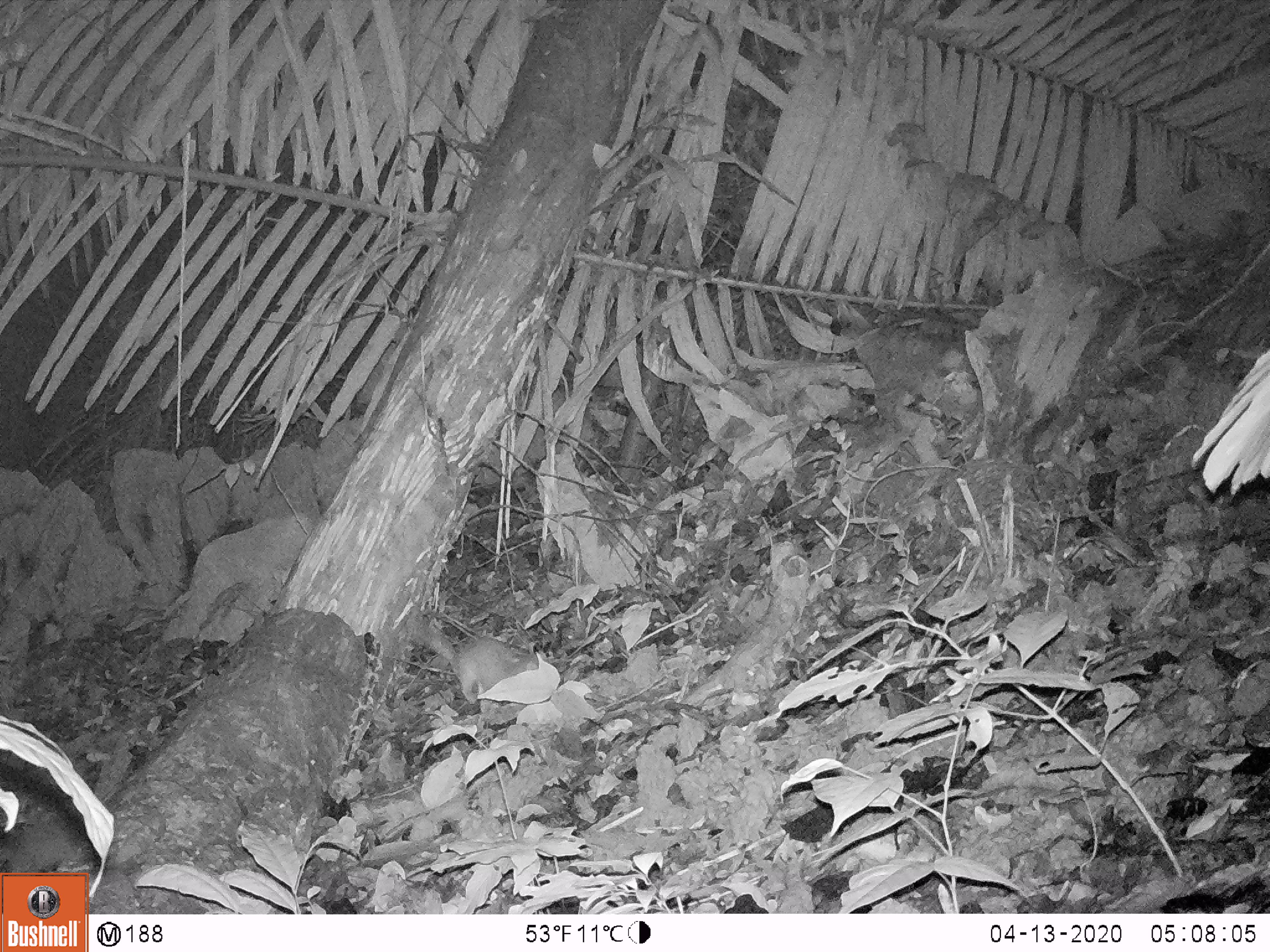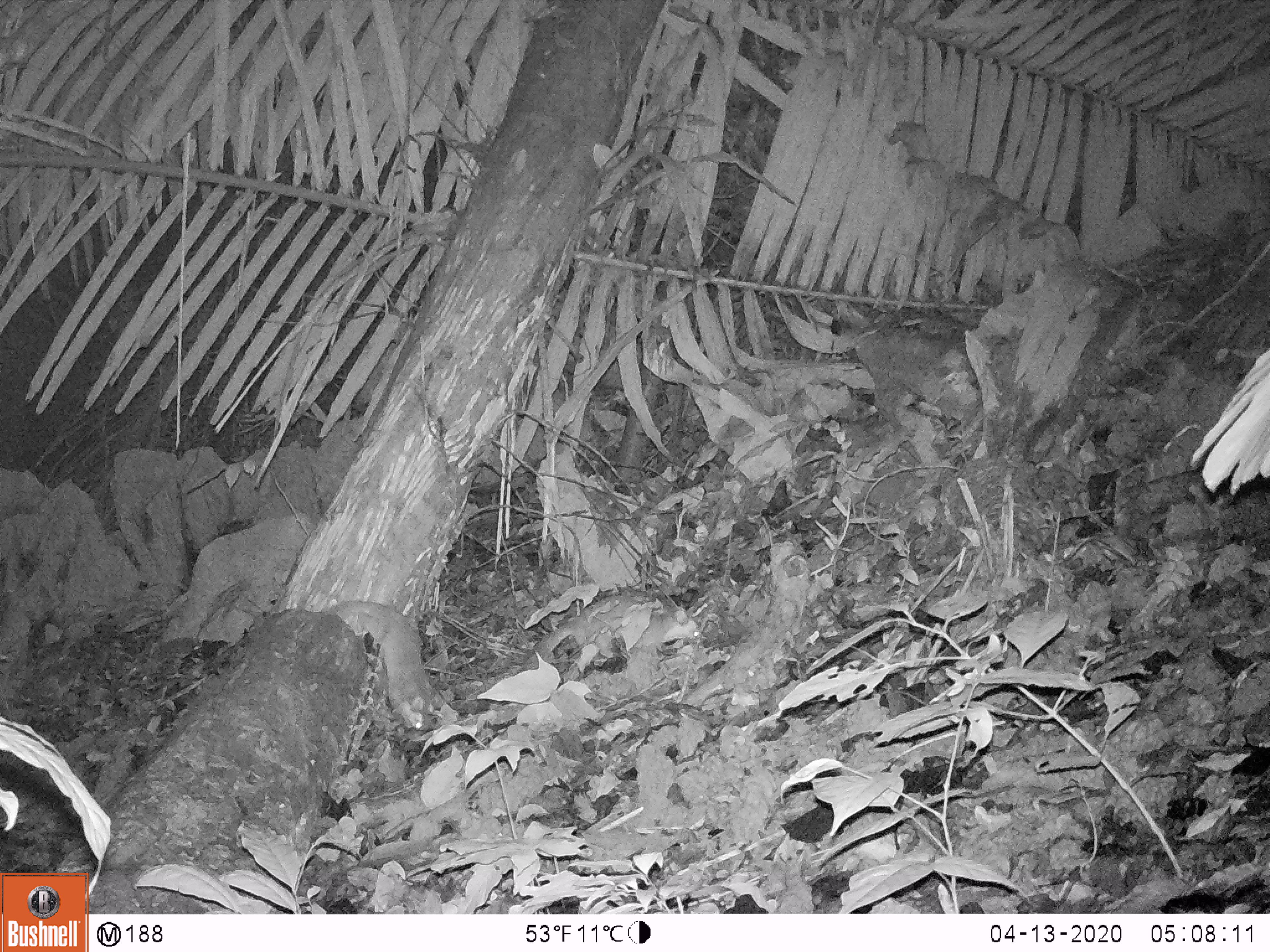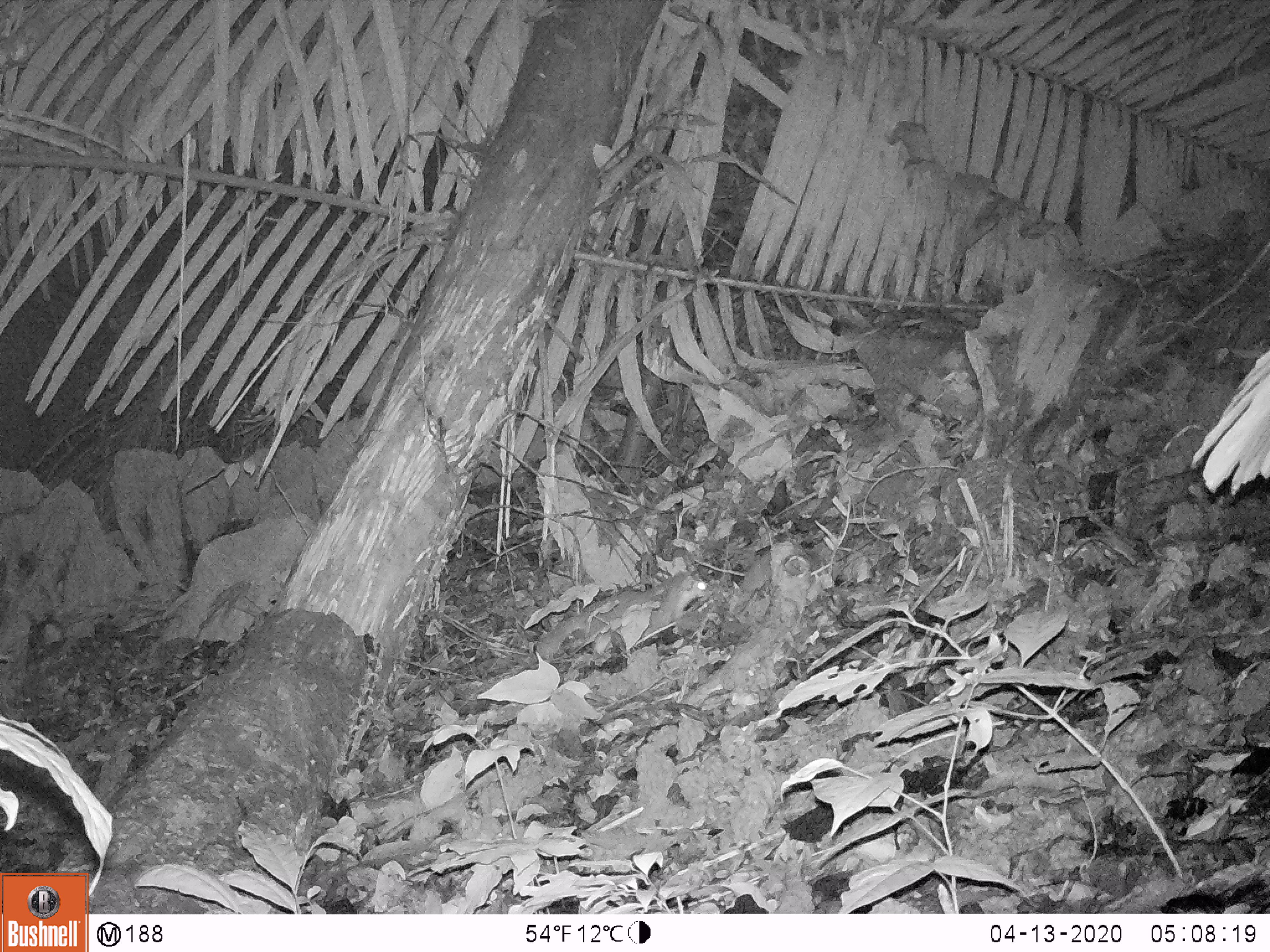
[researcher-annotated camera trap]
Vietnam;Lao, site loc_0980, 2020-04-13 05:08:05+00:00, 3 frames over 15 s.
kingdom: Animalia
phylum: Chordata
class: Mammalia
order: Carnivora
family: Mustelidae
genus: Melogale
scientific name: Melogale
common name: ferret badger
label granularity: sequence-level